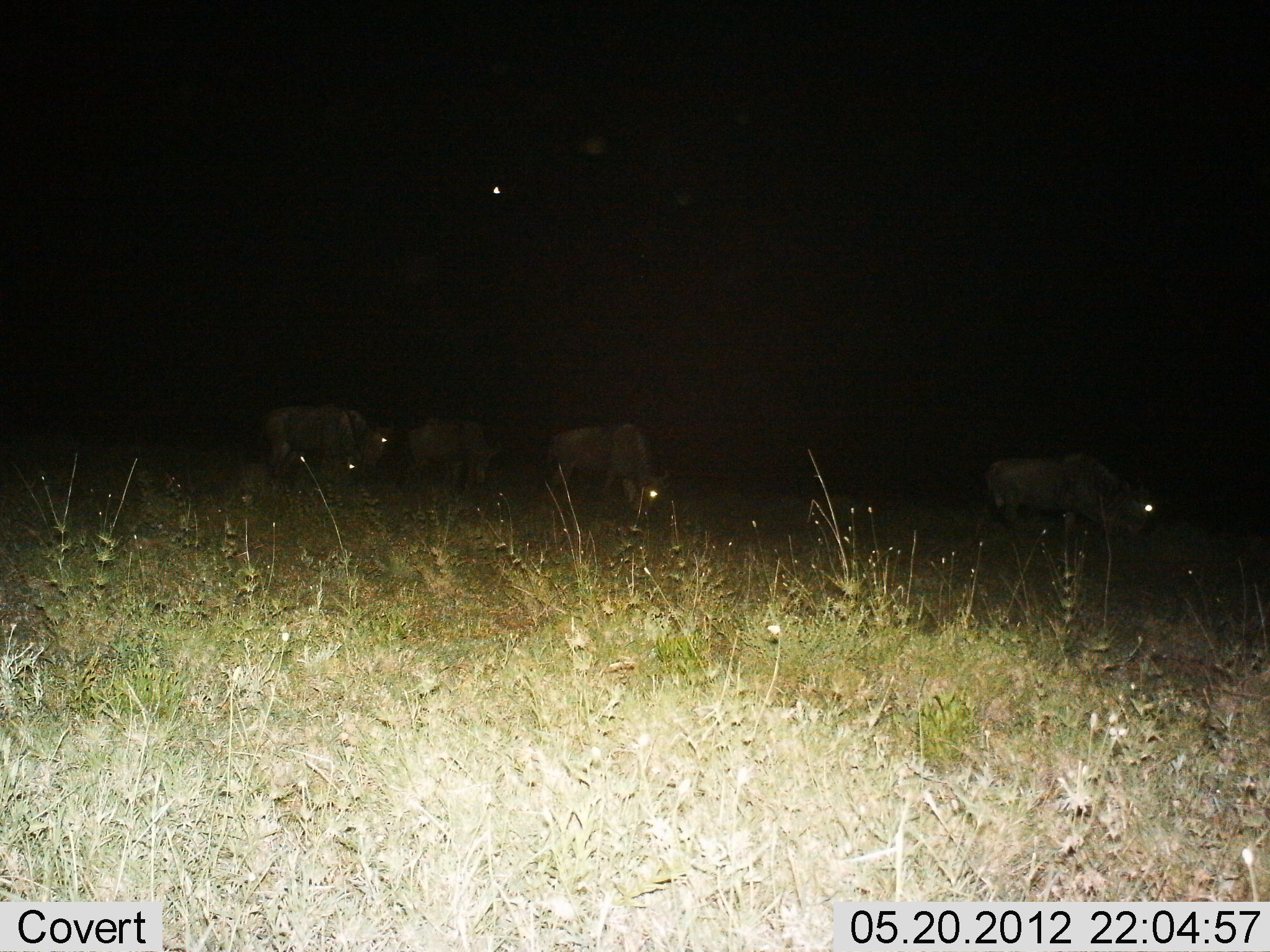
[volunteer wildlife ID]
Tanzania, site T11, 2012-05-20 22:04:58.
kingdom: Animalia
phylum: Chordata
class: Mammalia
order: Artiodactyla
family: Bovidae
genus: Connochaetes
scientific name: Connochaetes taurinus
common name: blue wildebeest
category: wildebeest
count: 4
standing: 50%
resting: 0%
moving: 10%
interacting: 0%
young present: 0%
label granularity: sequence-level